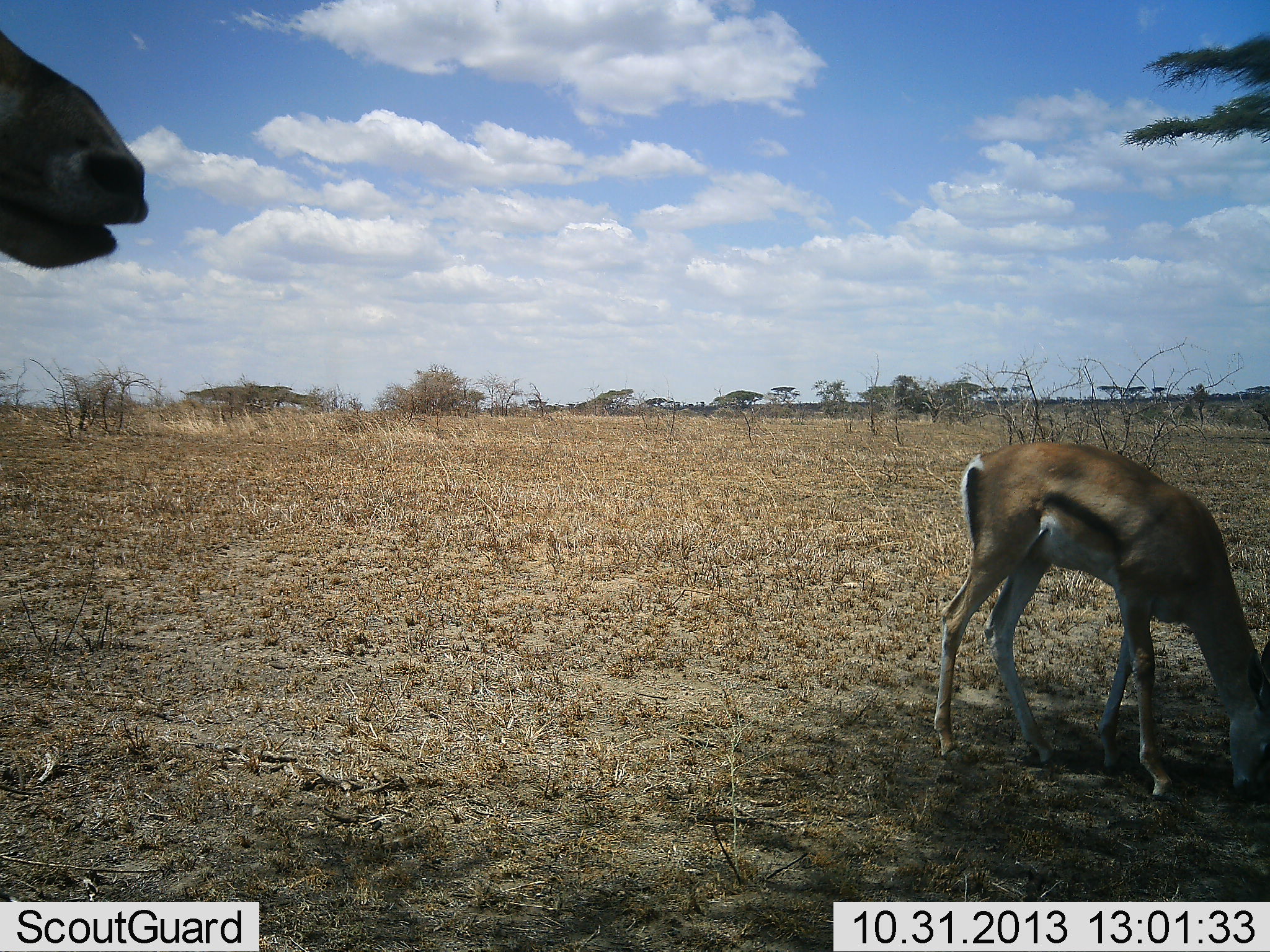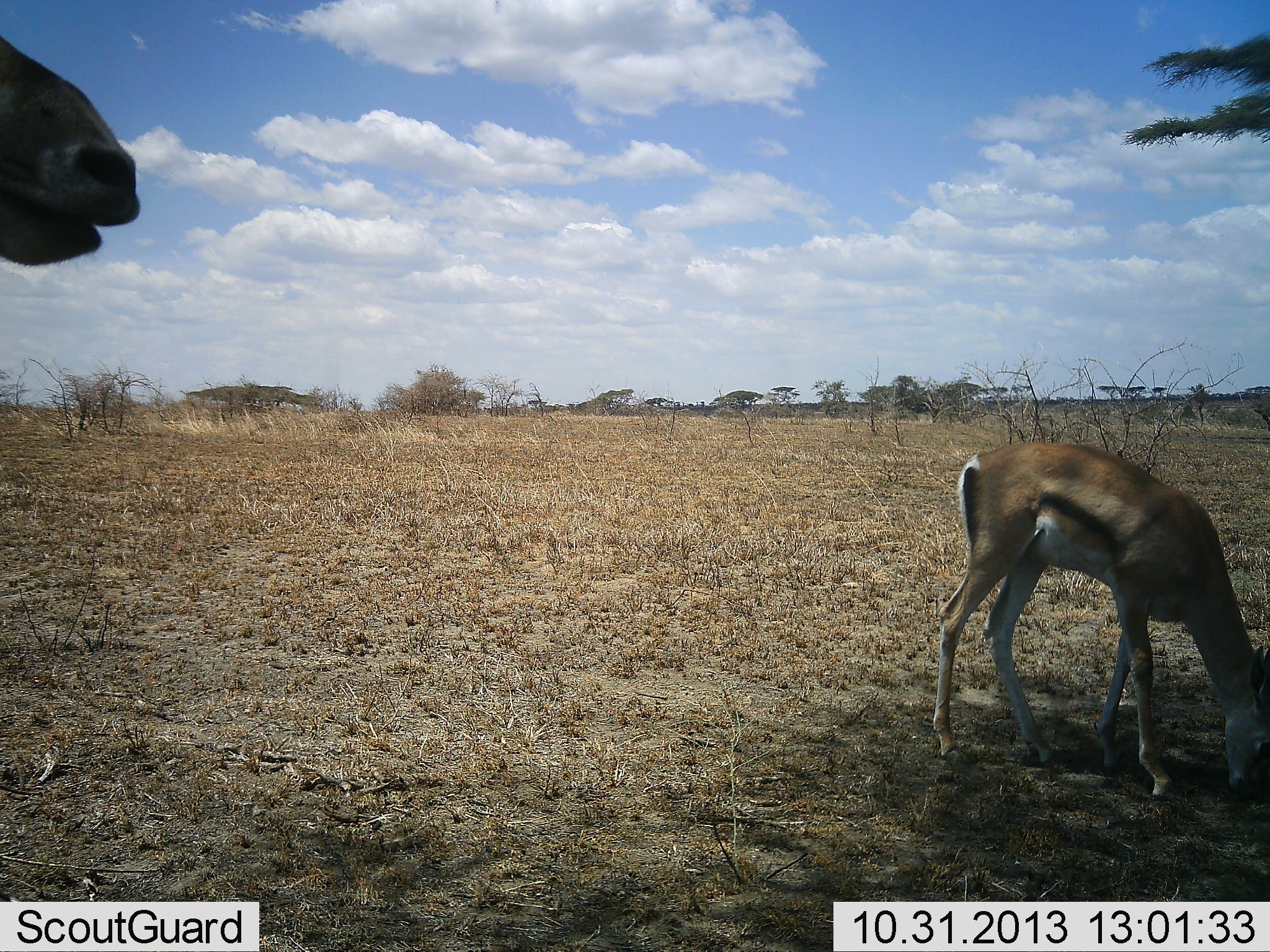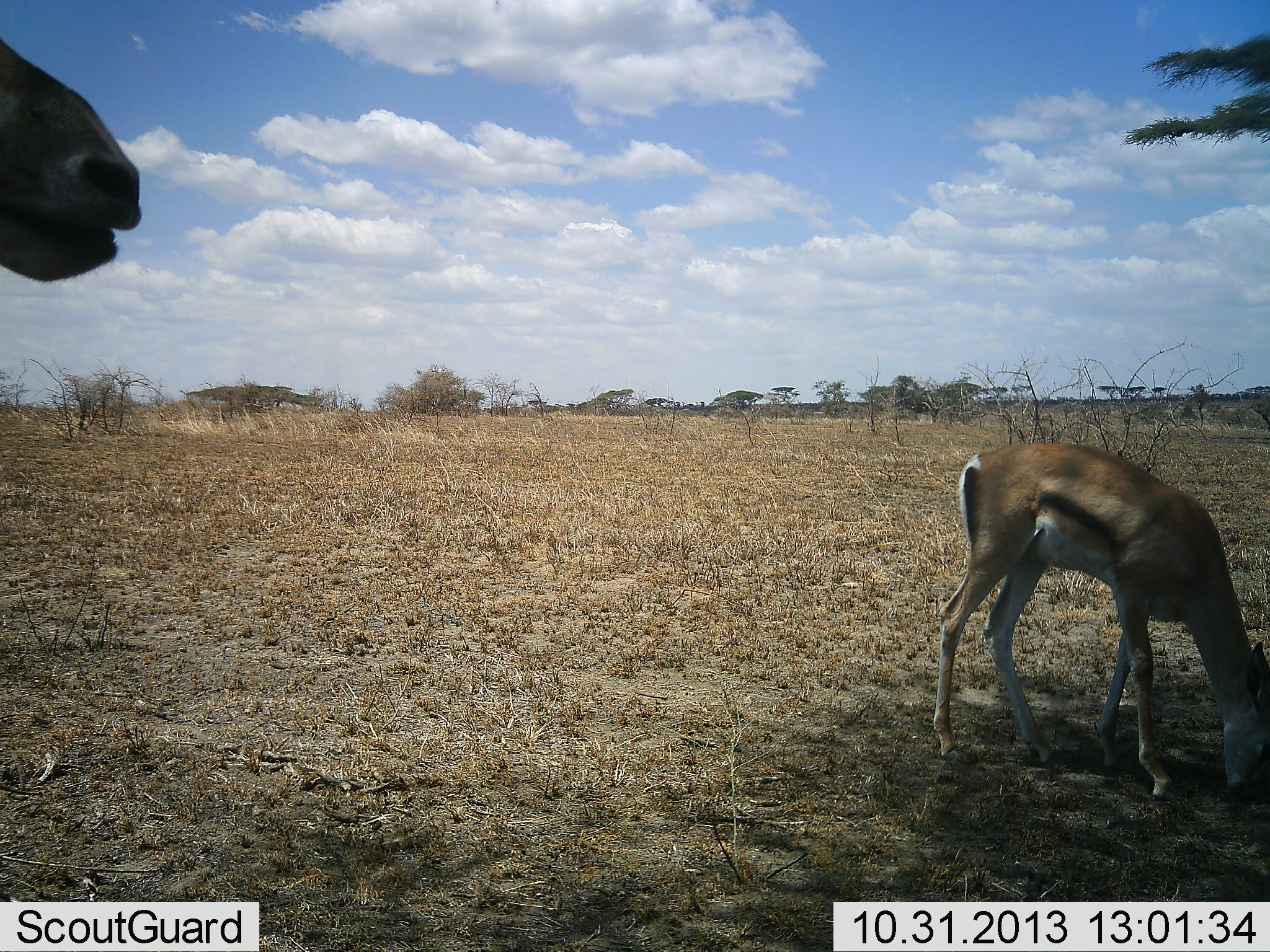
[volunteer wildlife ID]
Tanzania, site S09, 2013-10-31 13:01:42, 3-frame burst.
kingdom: Animalia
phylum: Chordata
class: Mammalia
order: Artiodactyla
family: Bovidae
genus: Eudorcas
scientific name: Eudorcas thomsonii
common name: thomson's gazelle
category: gazellethomsons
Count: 2.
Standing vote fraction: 45%.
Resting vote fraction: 0%.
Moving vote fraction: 13%.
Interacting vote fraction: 0%.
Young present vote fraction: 3%.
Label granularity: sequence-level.